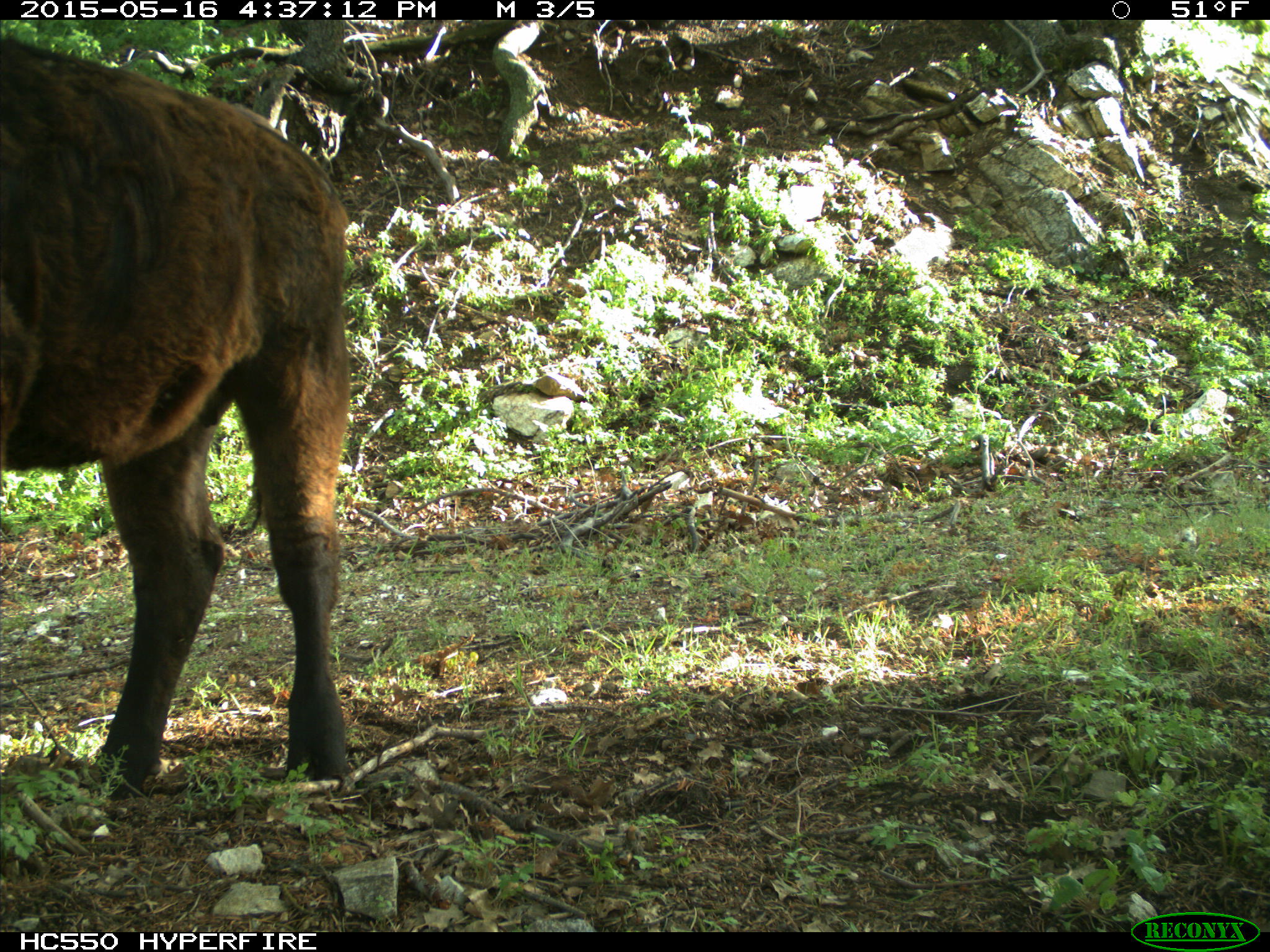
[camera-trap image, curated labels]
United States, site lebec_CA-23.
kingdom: Animalia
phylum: Chordata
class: Mammalia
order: Artiodactyla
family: Bovidae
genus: Bos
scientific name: Bos taurus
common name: domestic cow